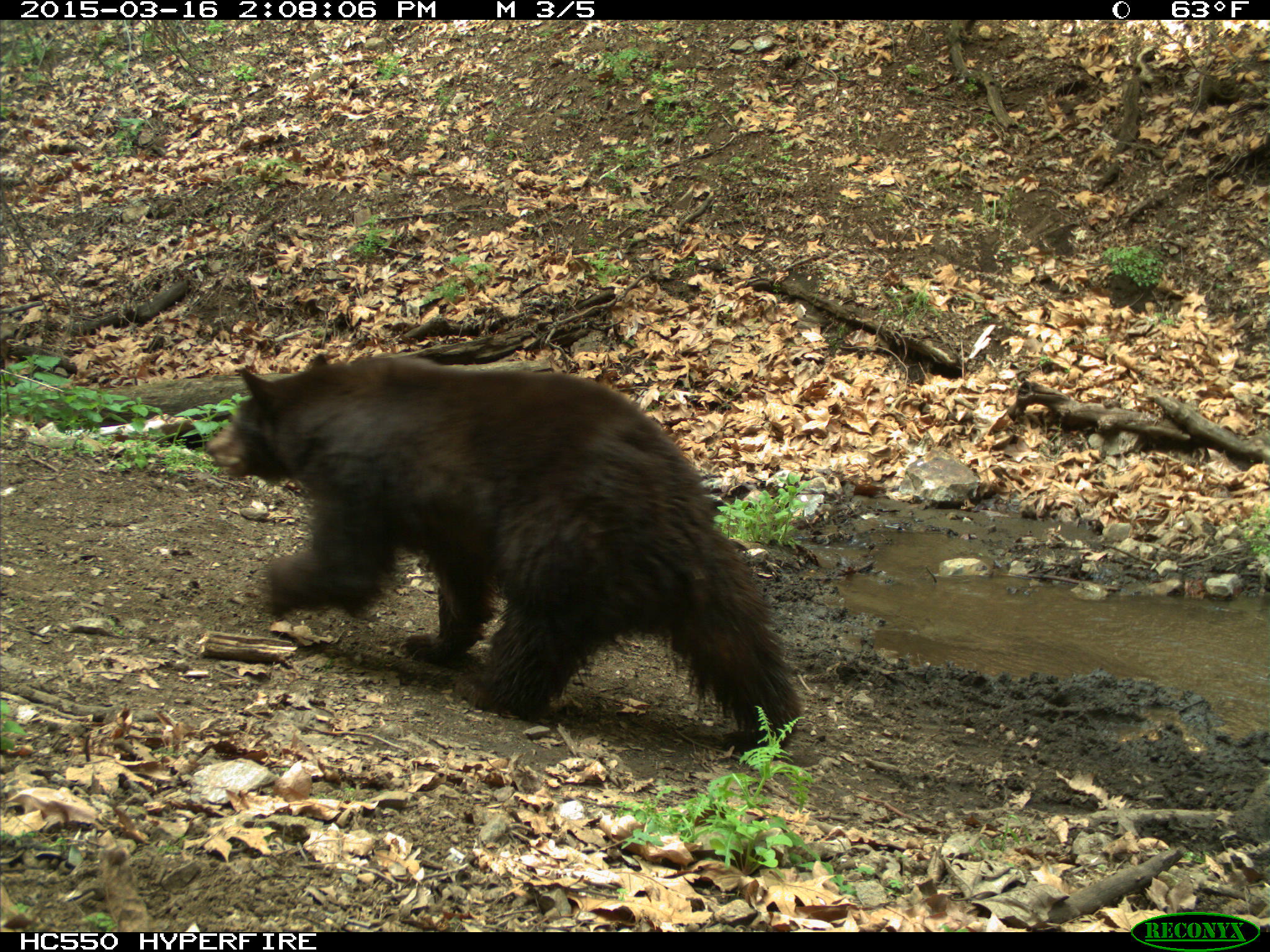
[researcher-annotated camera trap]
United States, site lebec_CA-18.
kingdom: Animalia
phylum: Chordata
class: Mammalia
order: Carnivora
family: Ursidae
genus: Ursus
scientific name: Ursus americanus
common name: american black bear